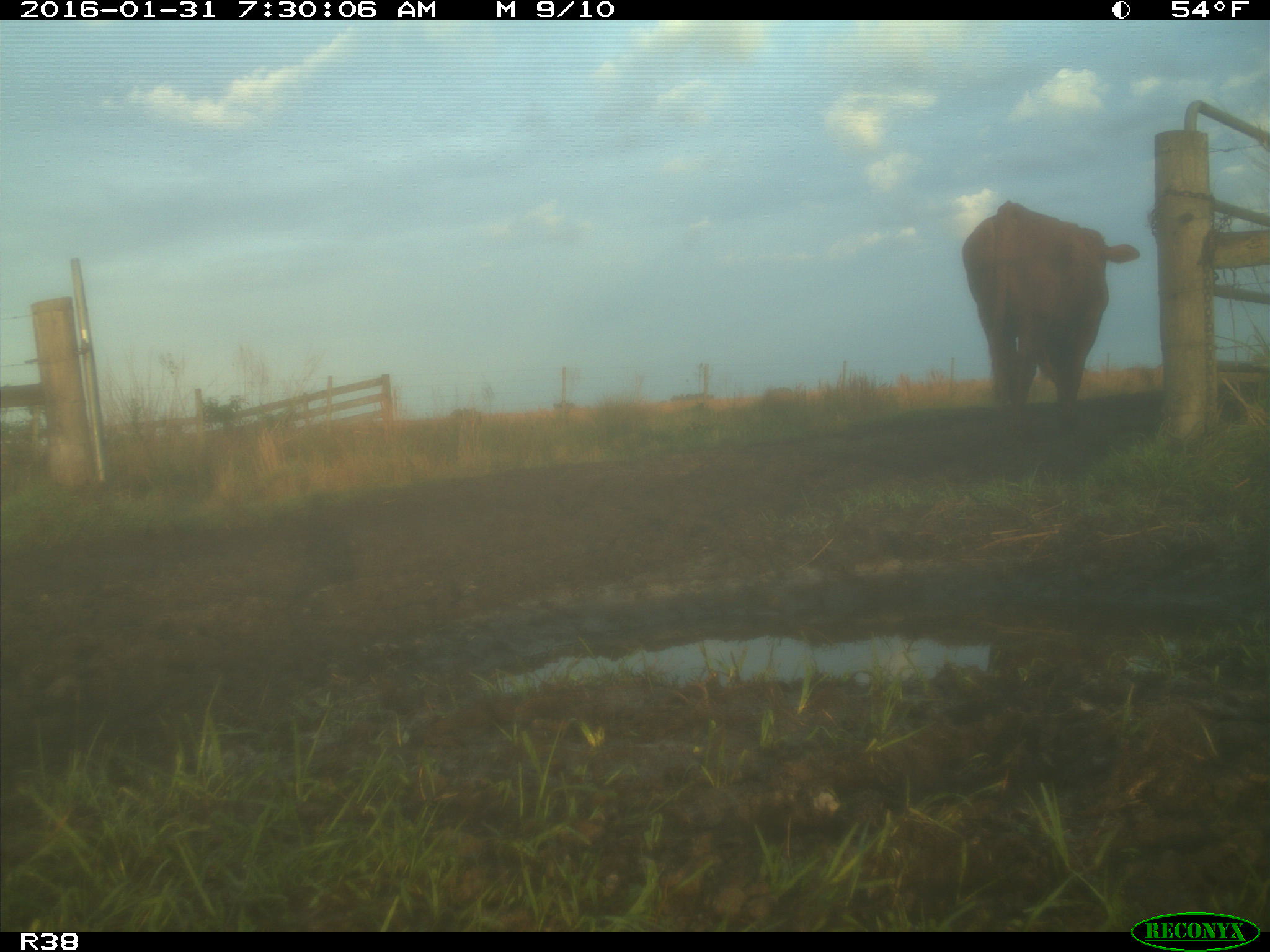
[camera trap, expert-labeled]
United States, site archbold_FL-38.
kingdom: Animalia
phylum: Chordata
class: Mammalia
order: Artiodactyla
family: Bovidae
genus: Bos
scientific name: Bos taurus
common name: domestic cow